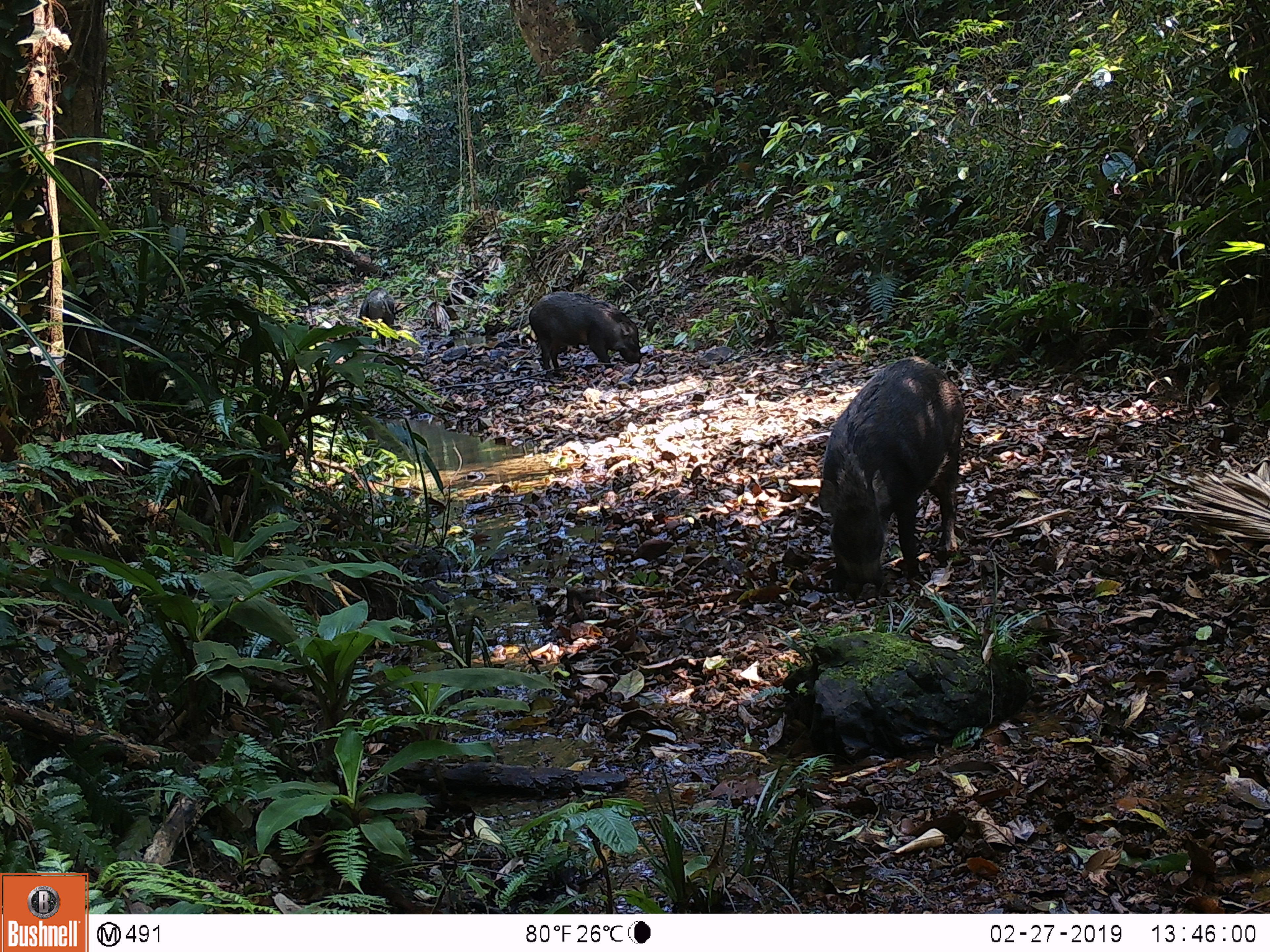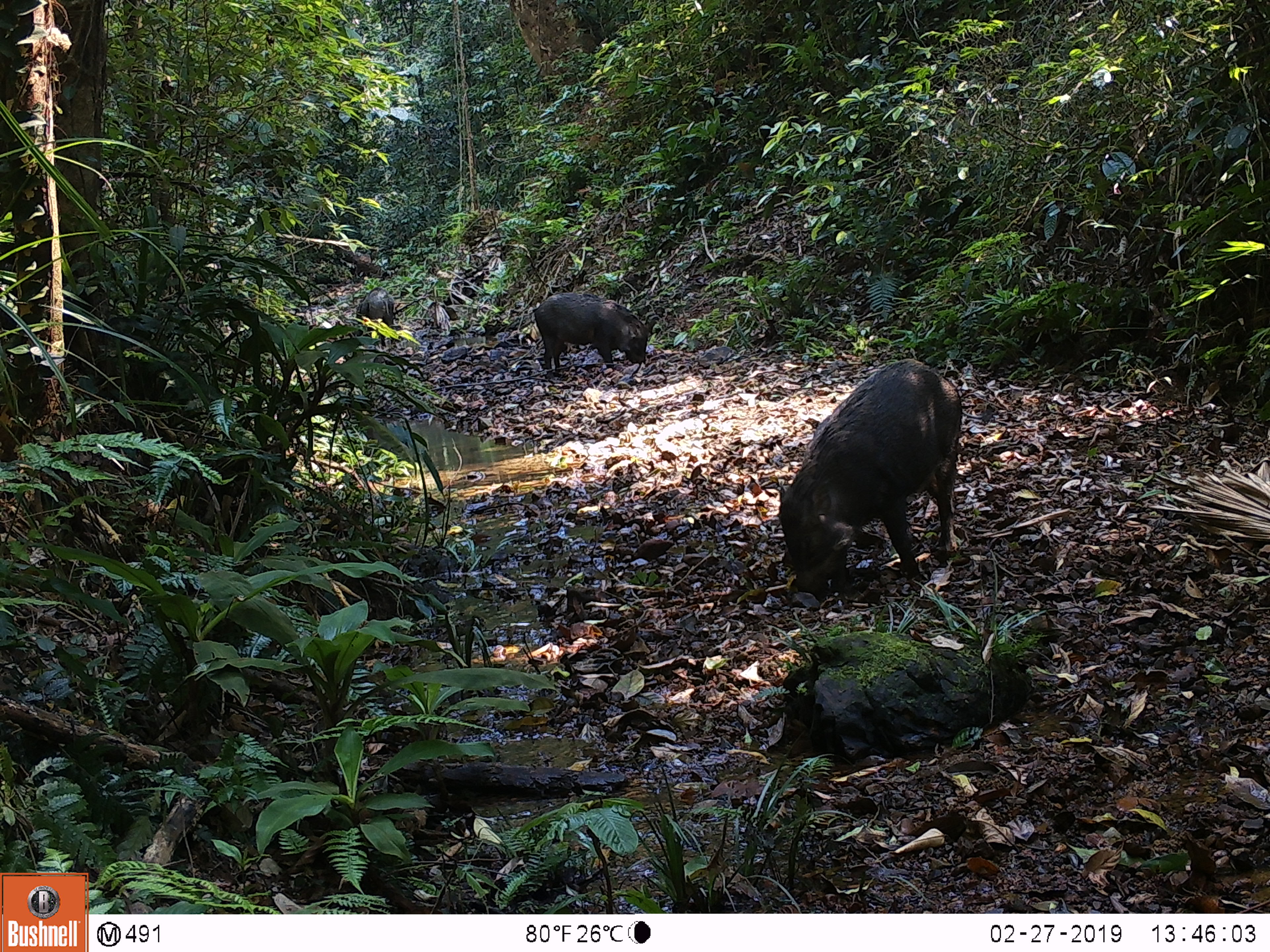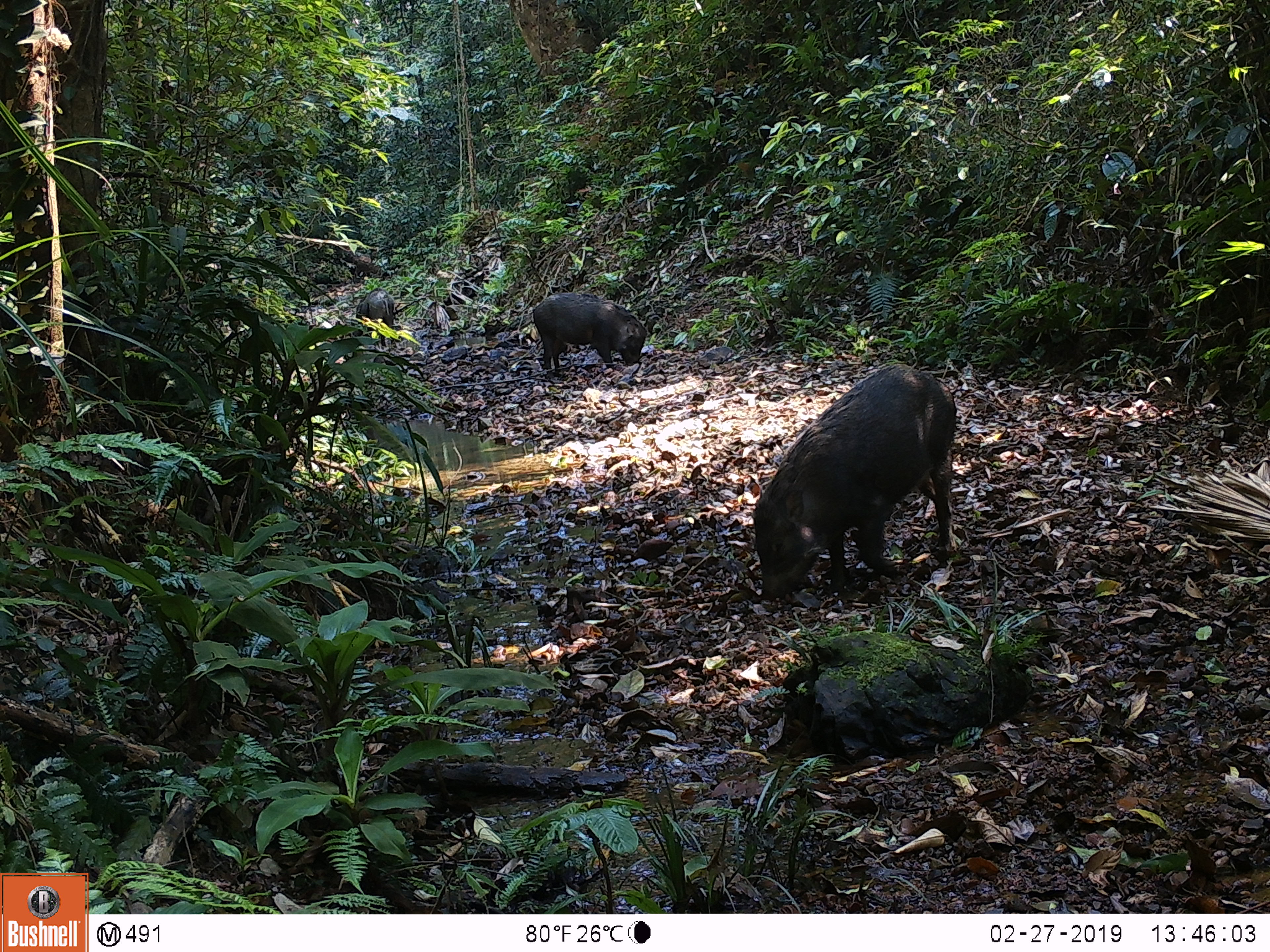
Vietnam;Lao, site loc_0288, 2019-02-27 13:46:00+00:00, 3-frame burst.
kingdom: Animalia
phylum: Chordata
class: Mammalia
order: Artiodactyla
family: Suidae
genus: Sus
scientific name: Sus scrofa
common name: eurasian wild pig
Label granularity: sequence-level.